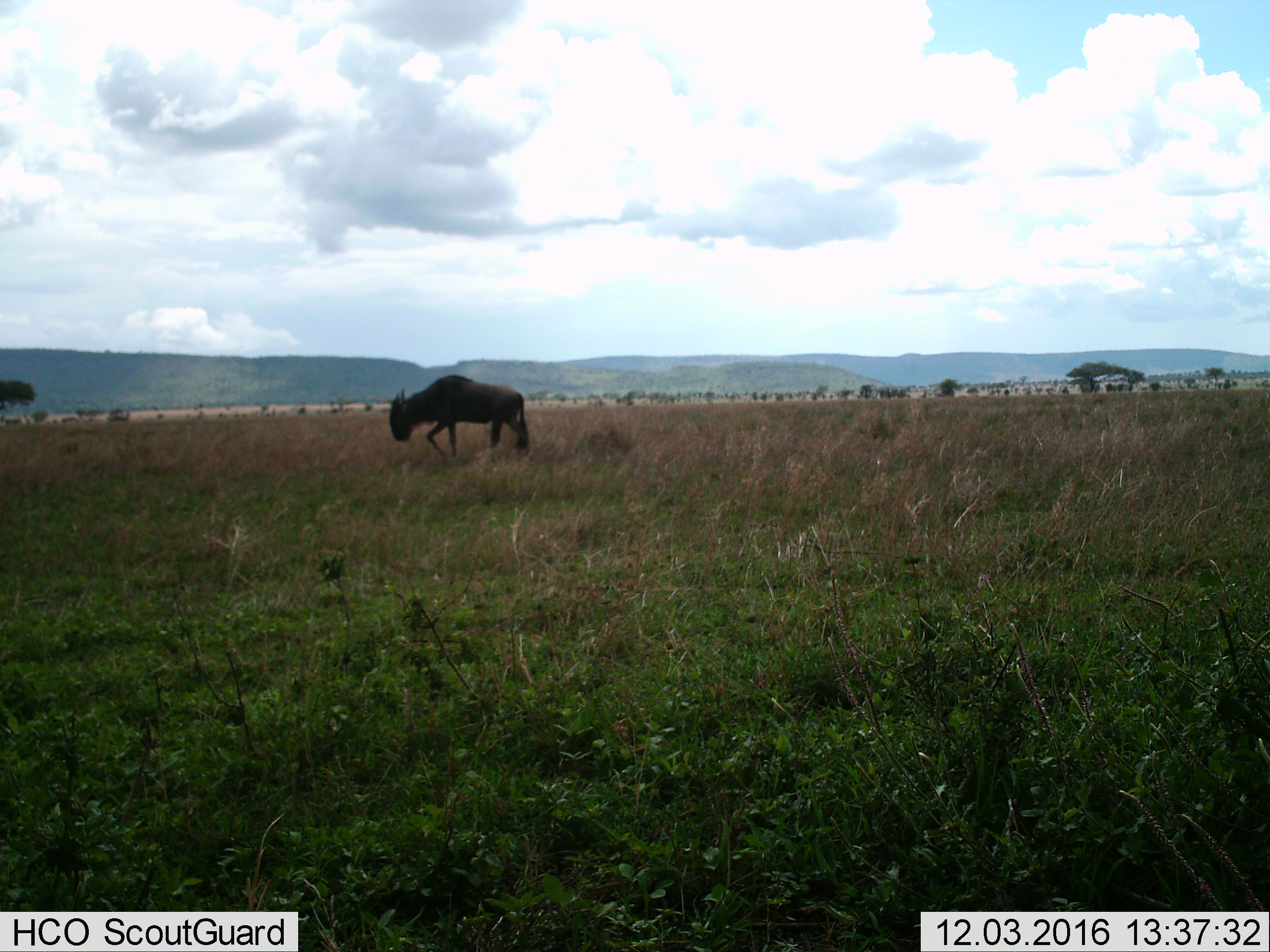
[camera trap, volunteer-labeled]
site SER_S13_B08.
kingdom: Animalia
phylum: Chordata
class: Mammalia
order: Artiodactyla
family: Bovidae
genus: Connochaetes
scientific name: Connochaetes taurinus taurinus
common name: blue wildebeest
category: wildebeestblue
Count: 1.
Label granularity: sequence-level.